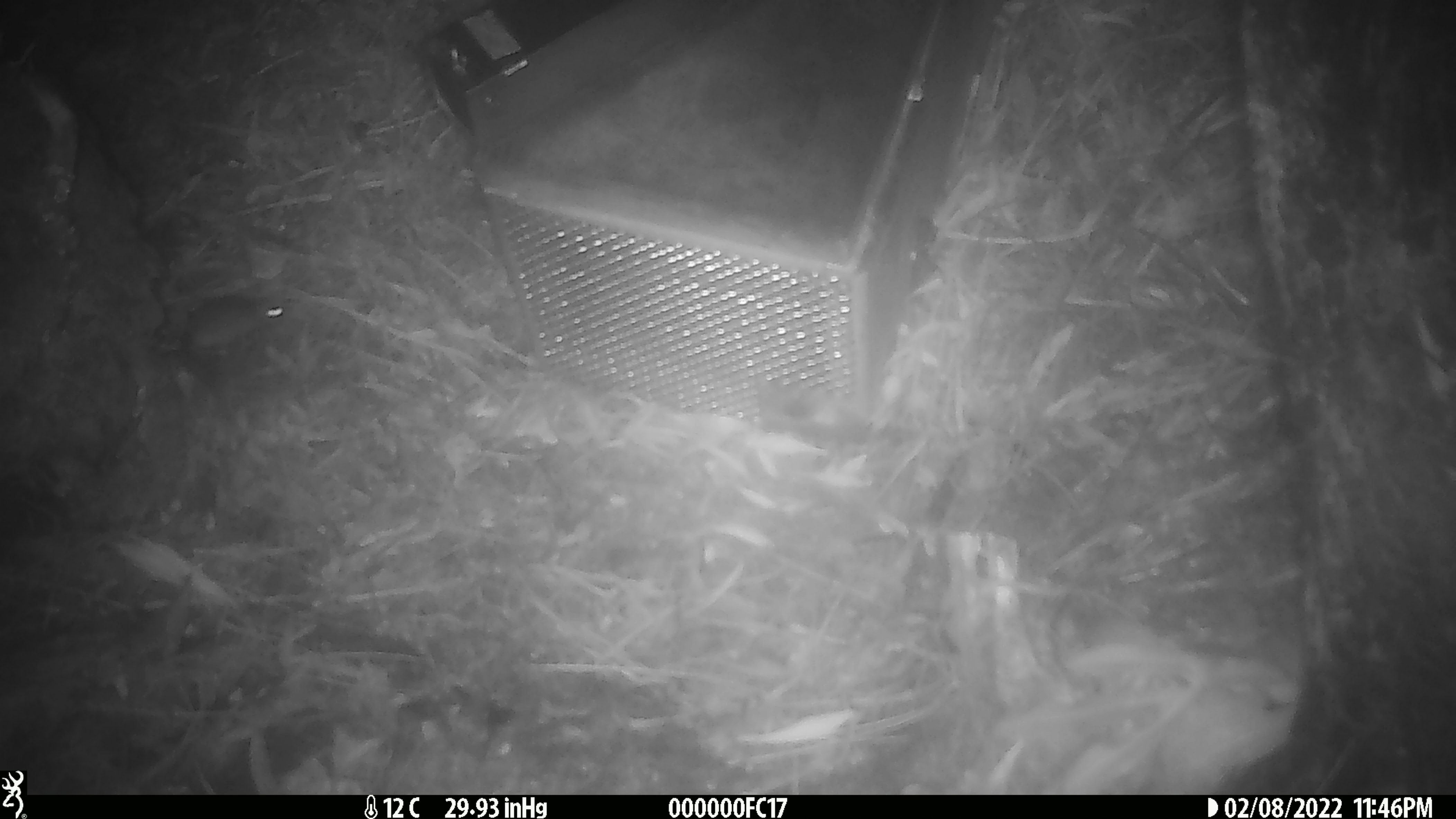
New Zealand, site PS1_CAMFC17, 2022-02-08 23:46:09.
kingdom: Animalia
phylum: Chordata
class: Mammalia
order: Rodentia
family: Muridae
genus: Mus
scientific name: Mus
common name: mouse